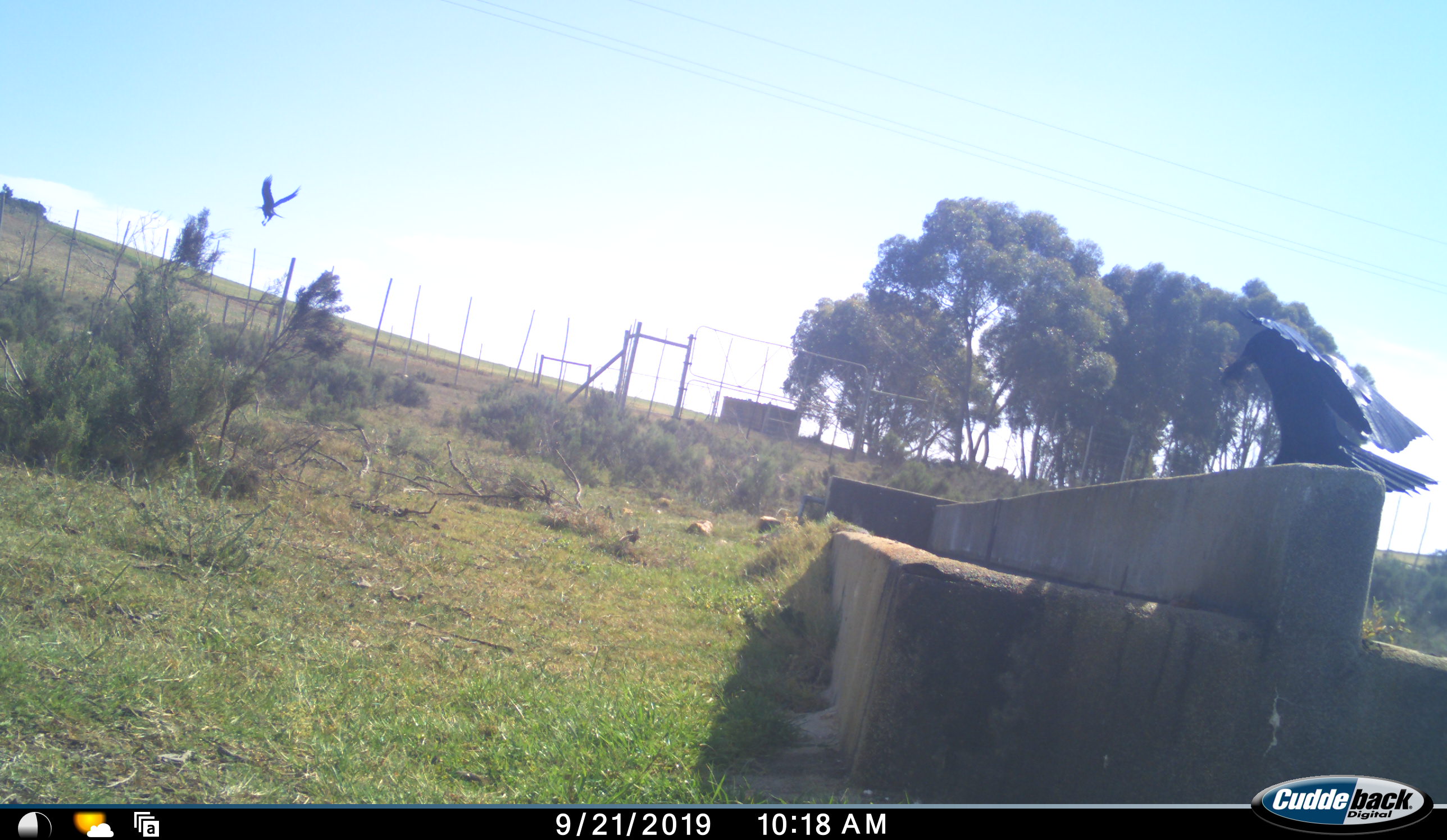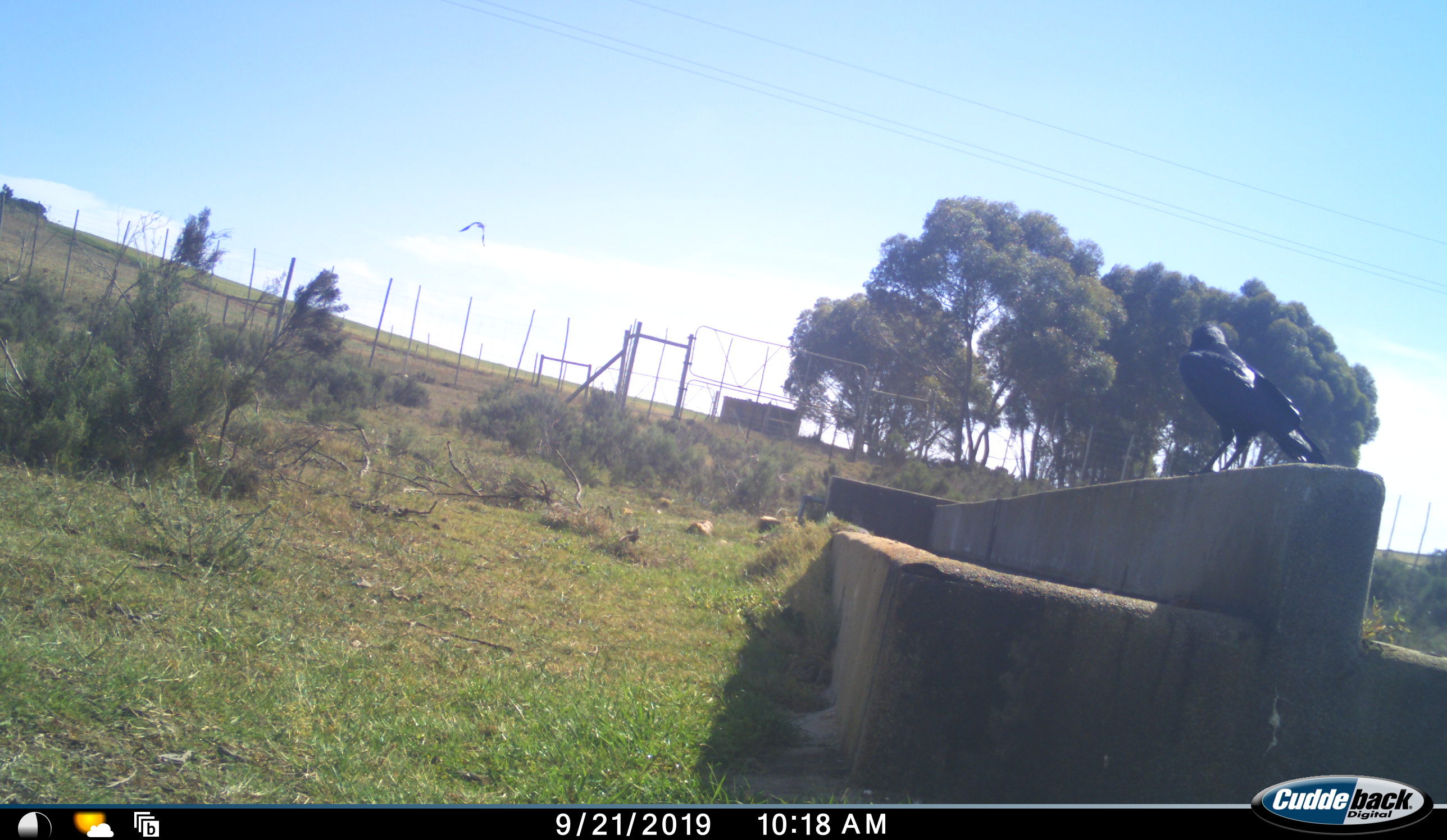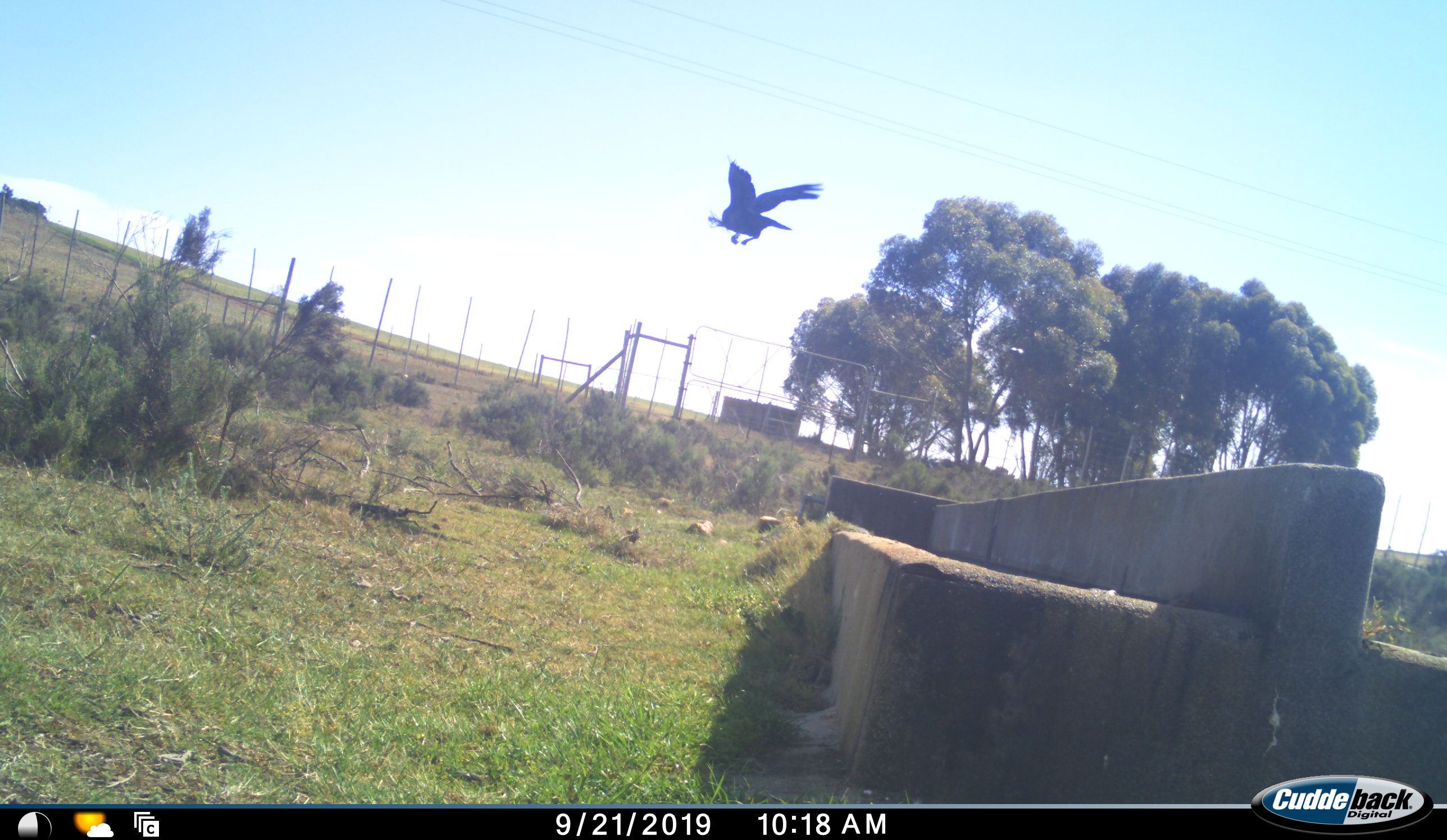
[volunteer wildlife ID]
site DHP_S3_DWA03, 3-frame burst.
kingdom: Animalia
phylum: Chordata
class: Aves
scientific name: Aves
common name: bird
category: birdother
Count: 2.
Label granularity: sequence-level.